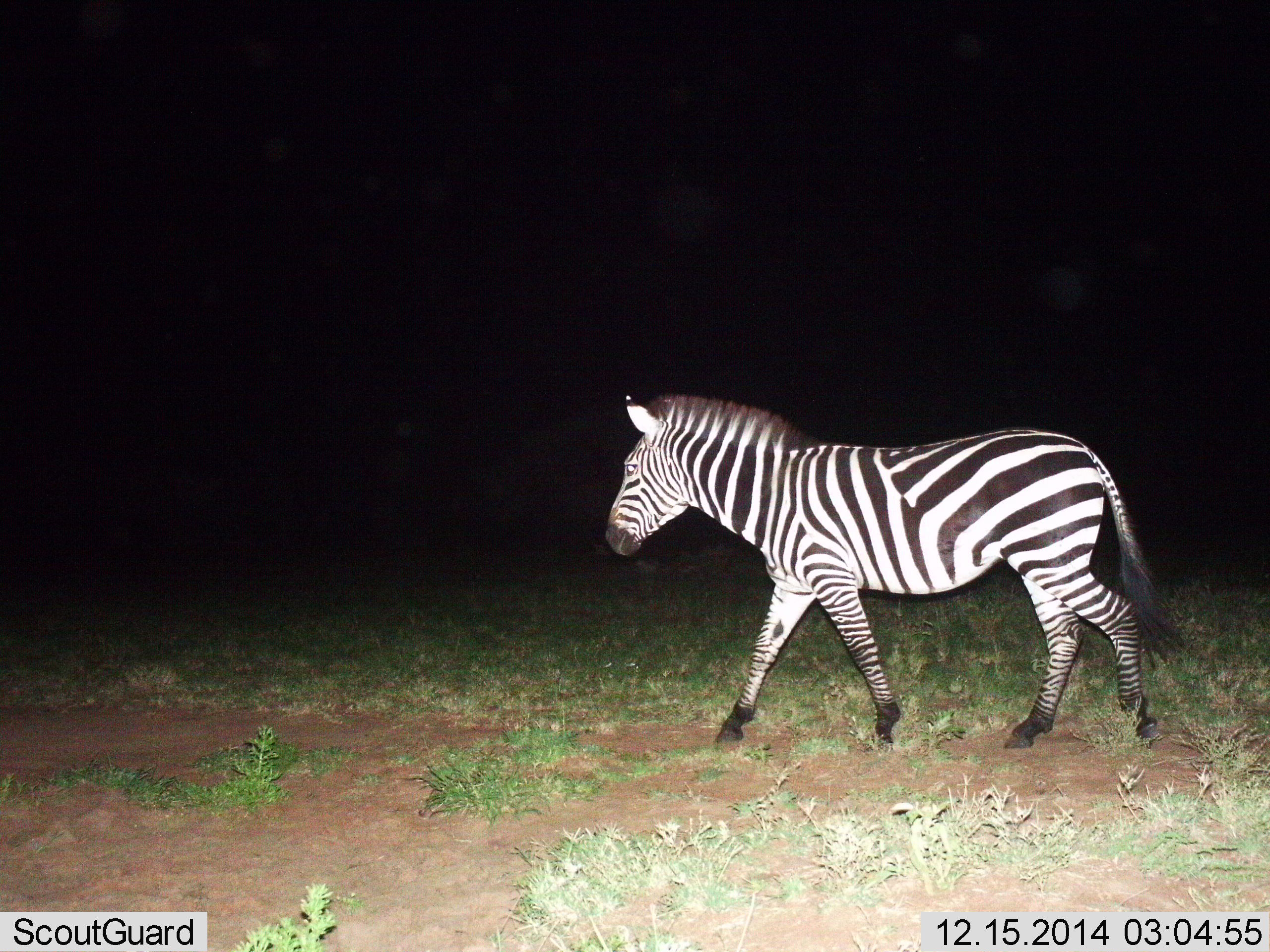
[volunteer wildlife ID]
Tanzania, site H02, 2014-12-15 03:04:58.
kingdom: Animalia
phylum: Chordata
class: Mammalia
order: Perissodactyla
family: Equidae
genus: Equus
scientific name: Equus quagga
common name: plains zebra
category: zebra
Zebra (plains zebra) (Equus quagga), count 1. Behavior (volunteer vote fractions): standing 0%, resting 0%, moving 100%, interacting 0%. Young present (vote fraction): 0%. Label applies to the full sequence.